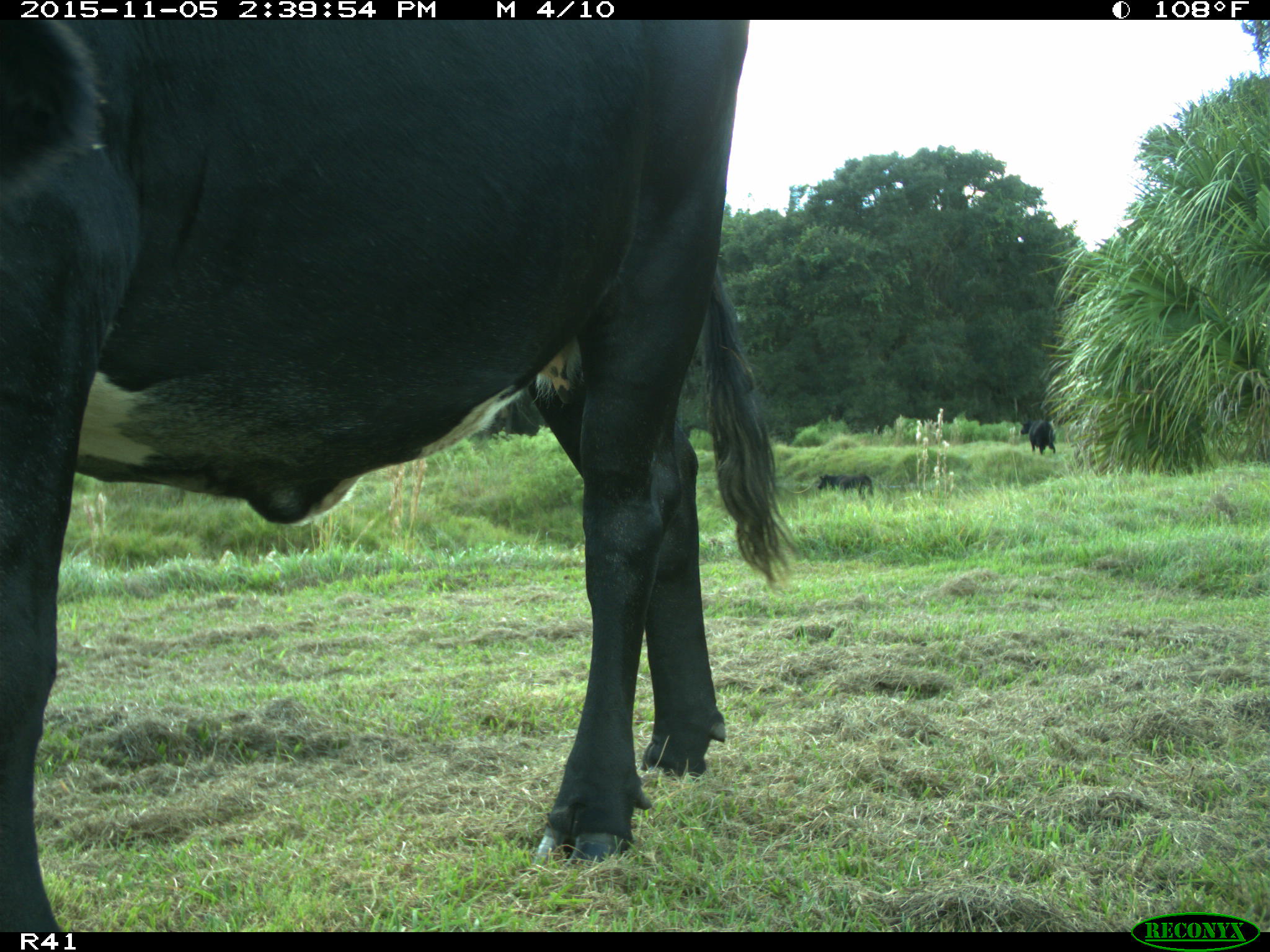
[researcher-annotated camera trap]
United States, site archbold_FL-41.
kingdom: Animalia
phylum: Chordata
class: Mammalia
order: Artiodactyla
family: Bovidae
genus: Bos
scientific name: Bos taurus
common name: domestic cow